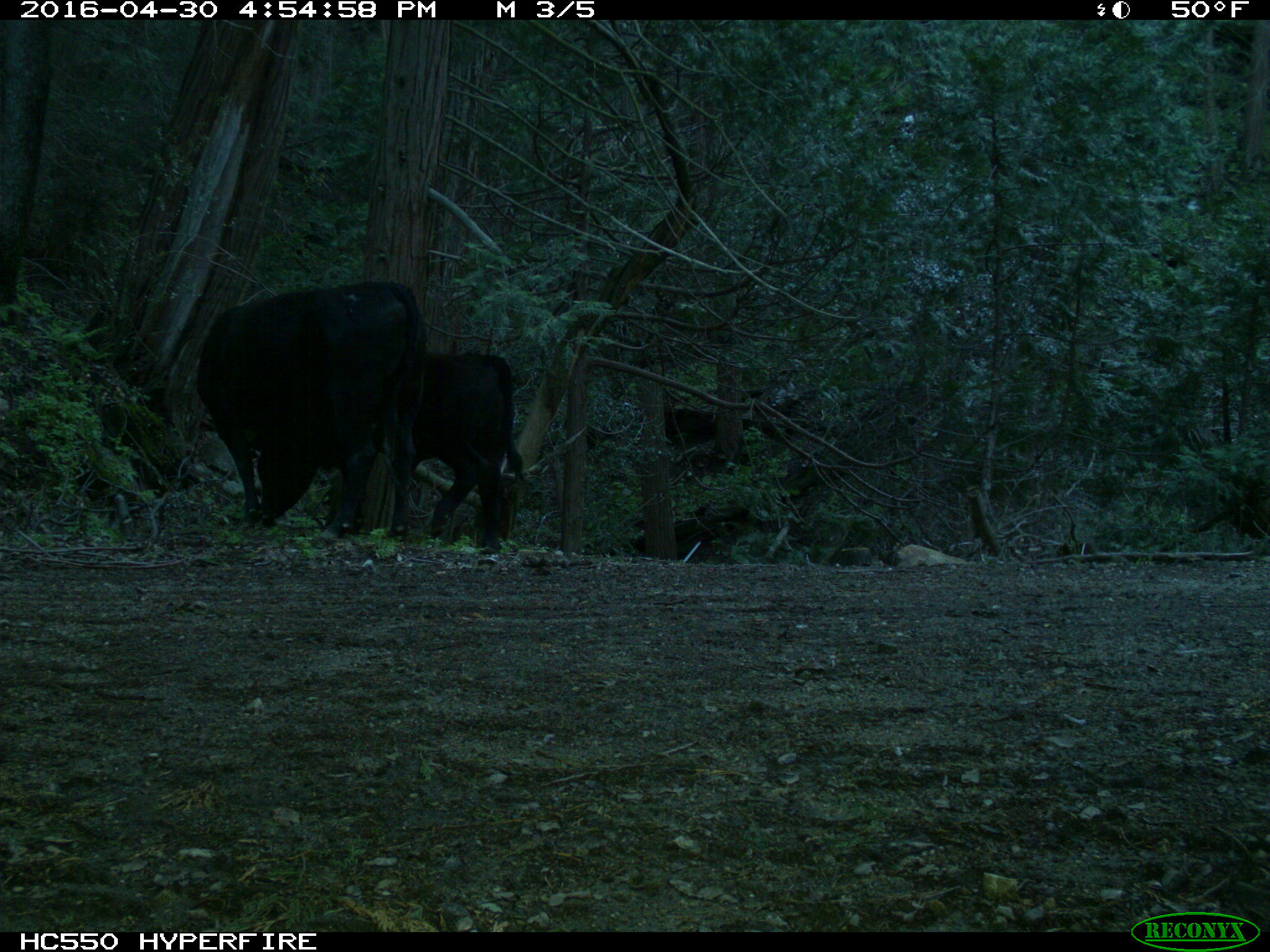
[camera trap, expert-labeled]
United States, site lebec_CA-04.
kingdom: Animalia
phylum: Chordata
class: Mammalia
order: Artiodactyla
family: Bovidae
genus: Bos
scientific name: Bos taurus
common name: domestic cow